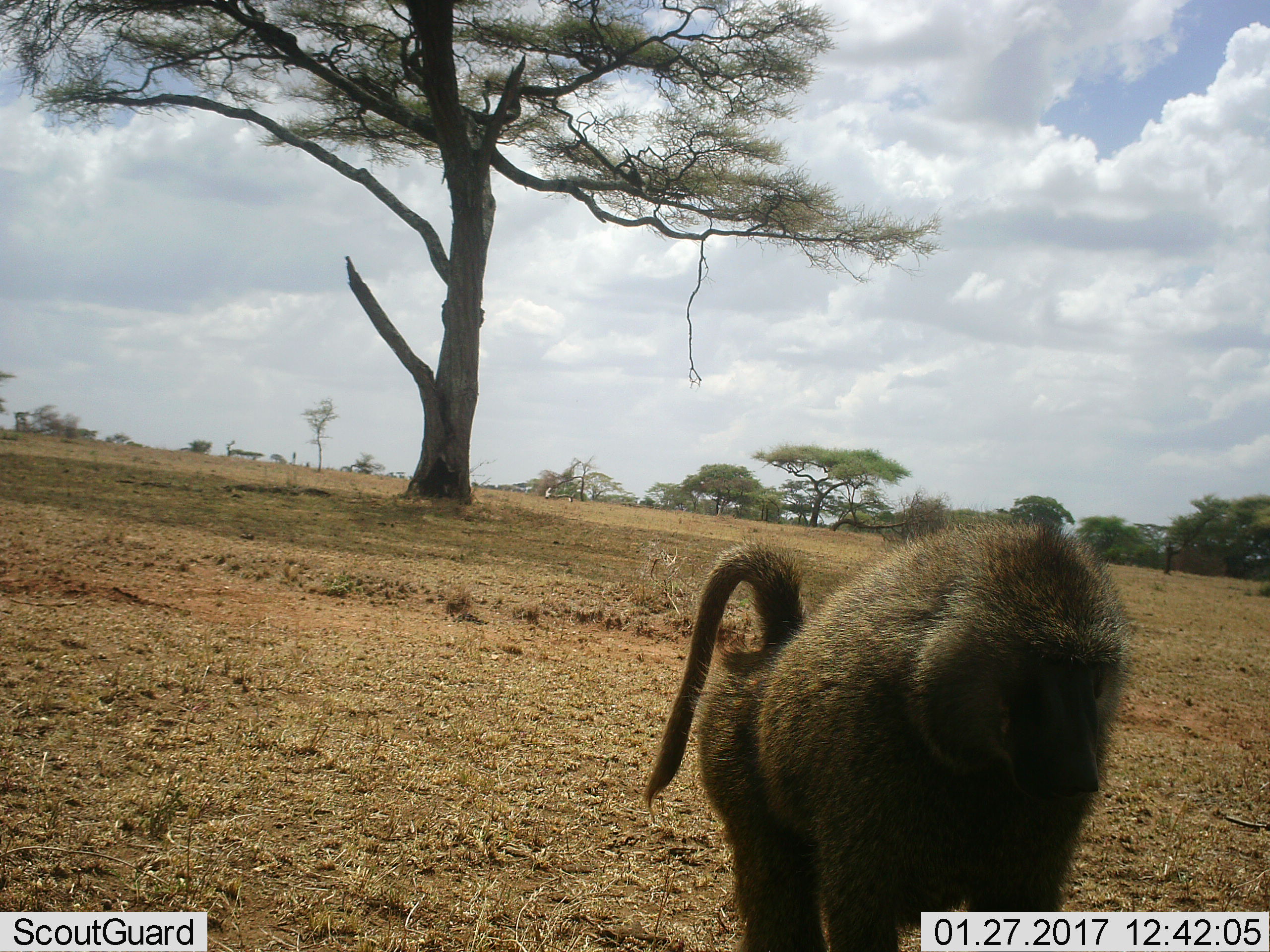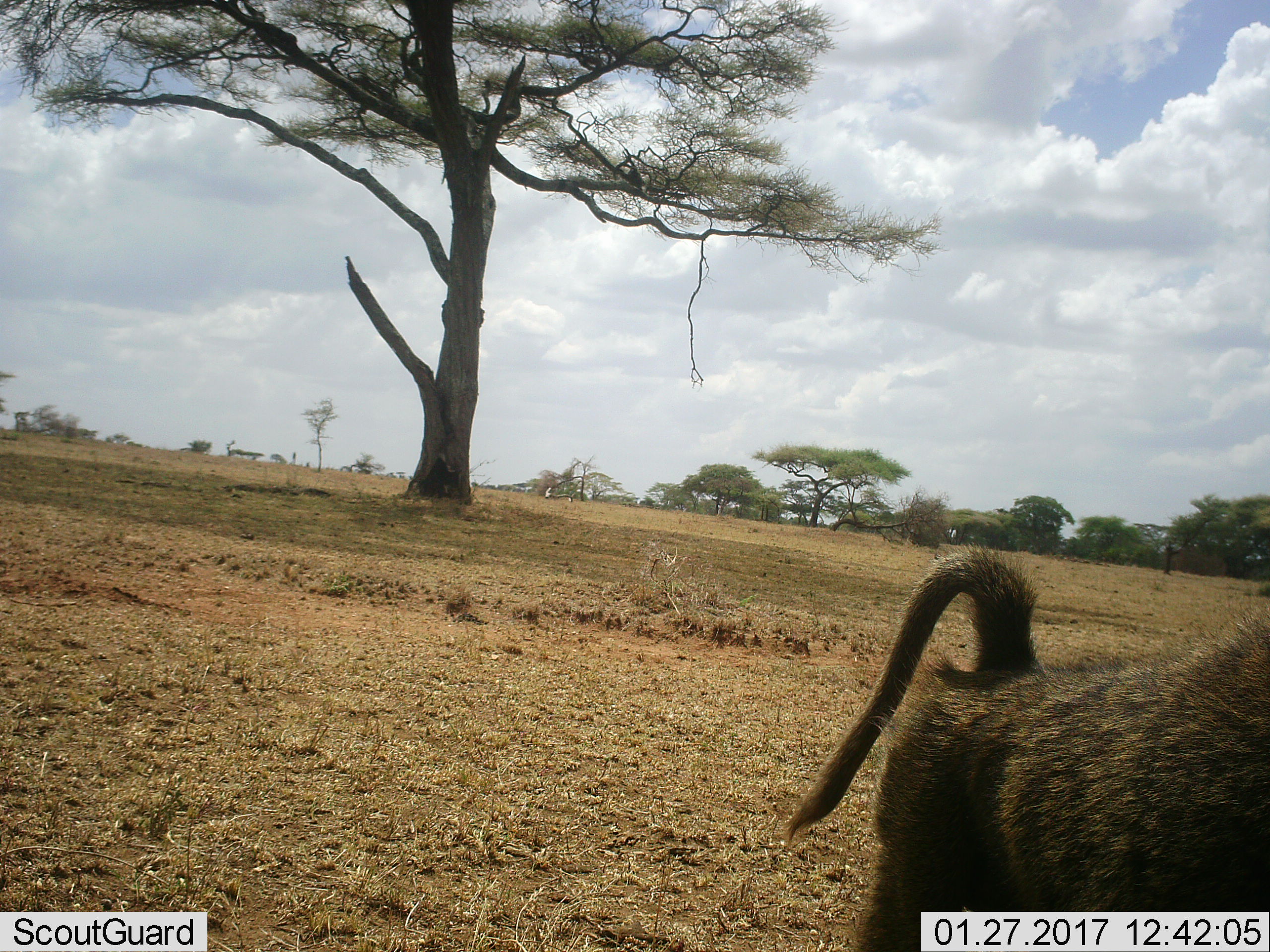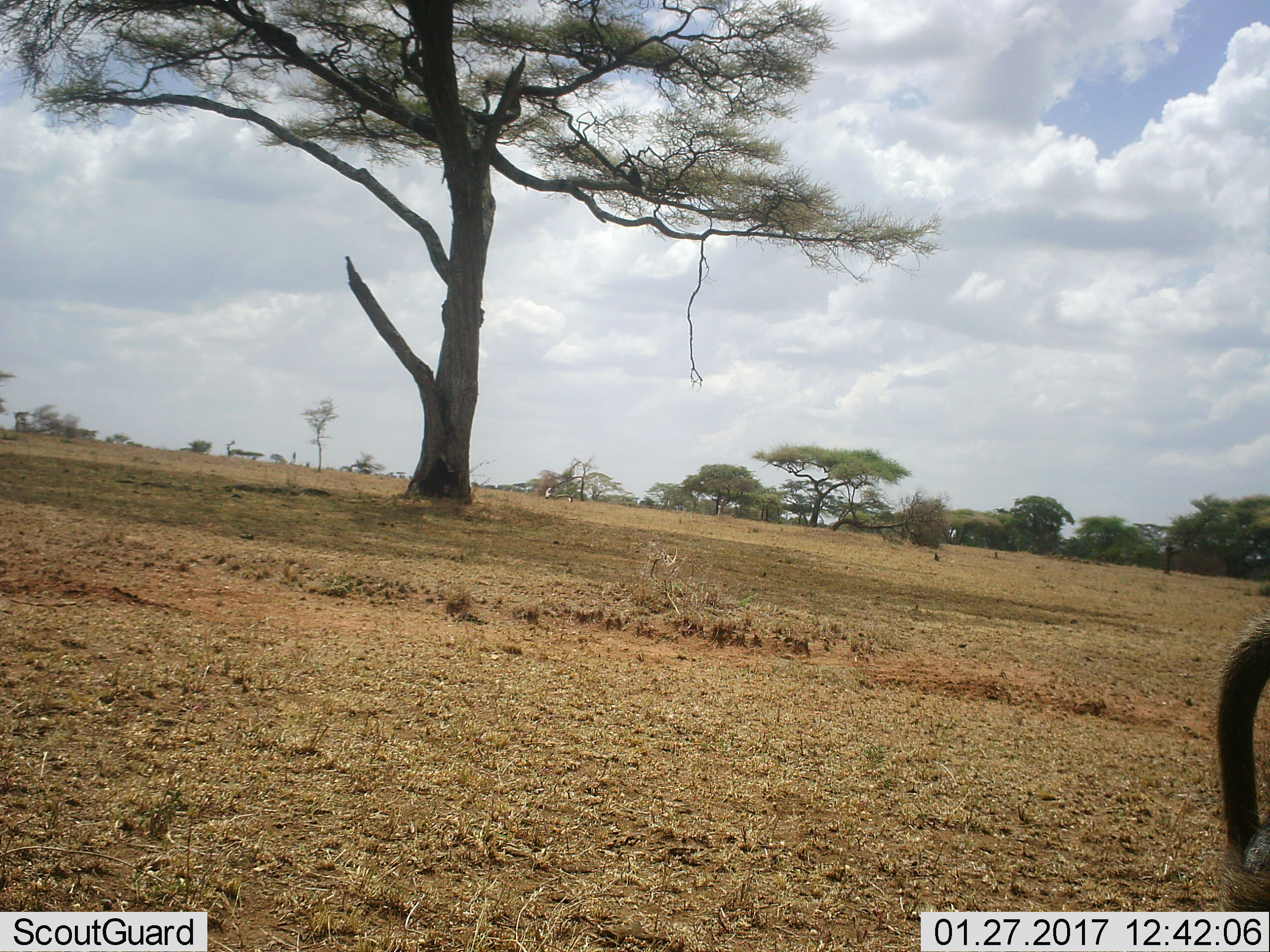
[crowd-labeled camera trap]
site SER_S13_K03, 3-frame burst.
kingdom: Animalia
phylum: Chordata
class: Mammalia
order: Primates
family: Cercopithecidae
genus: Papio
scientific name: Papio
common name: baboon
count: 1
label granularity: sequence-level